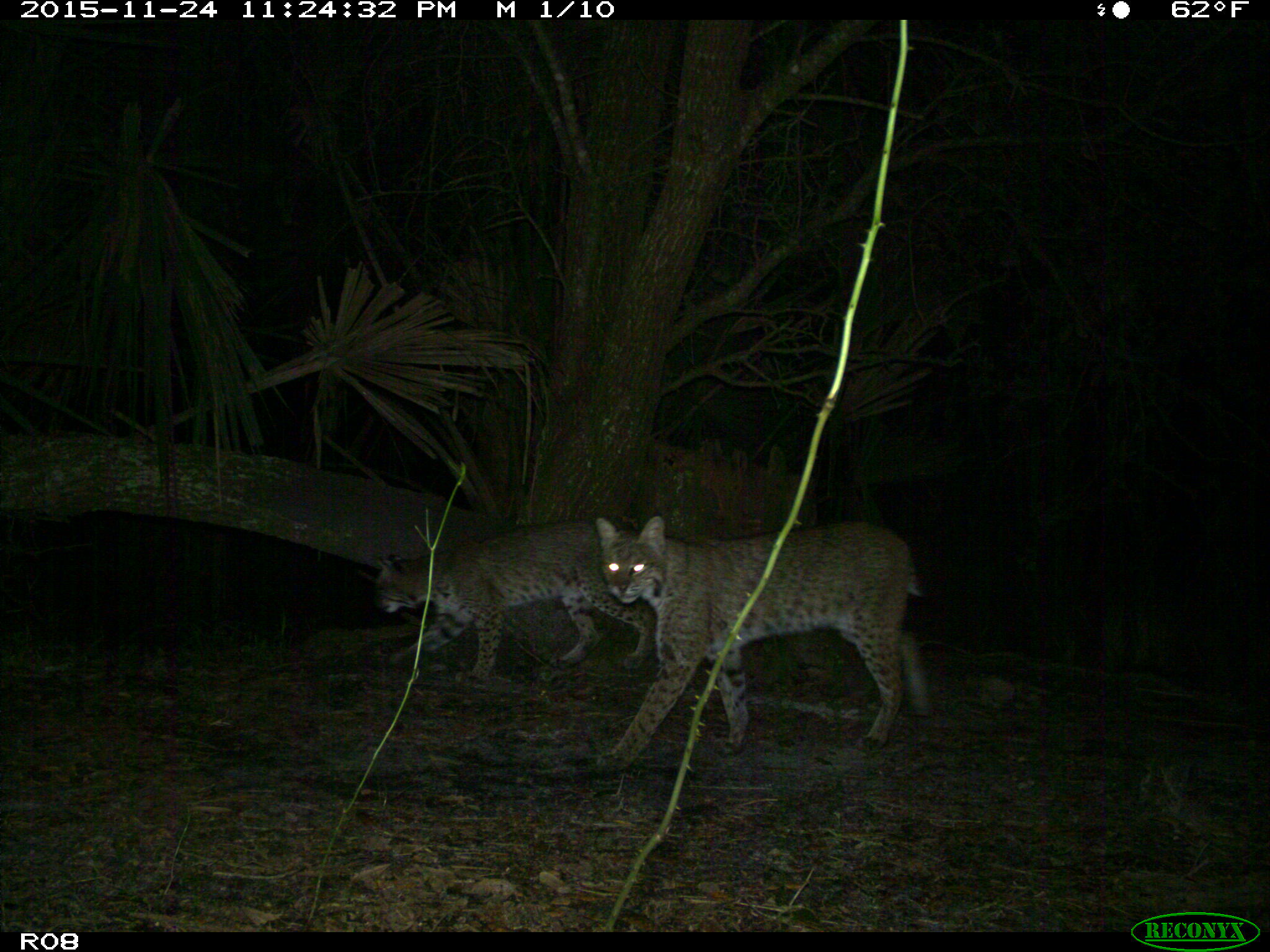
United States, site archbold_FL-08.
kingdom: Animalia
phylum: Chordata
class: Mammalia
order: Carnivora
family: Felidae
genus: Lynx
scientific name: Lynx rufus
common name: bobcat